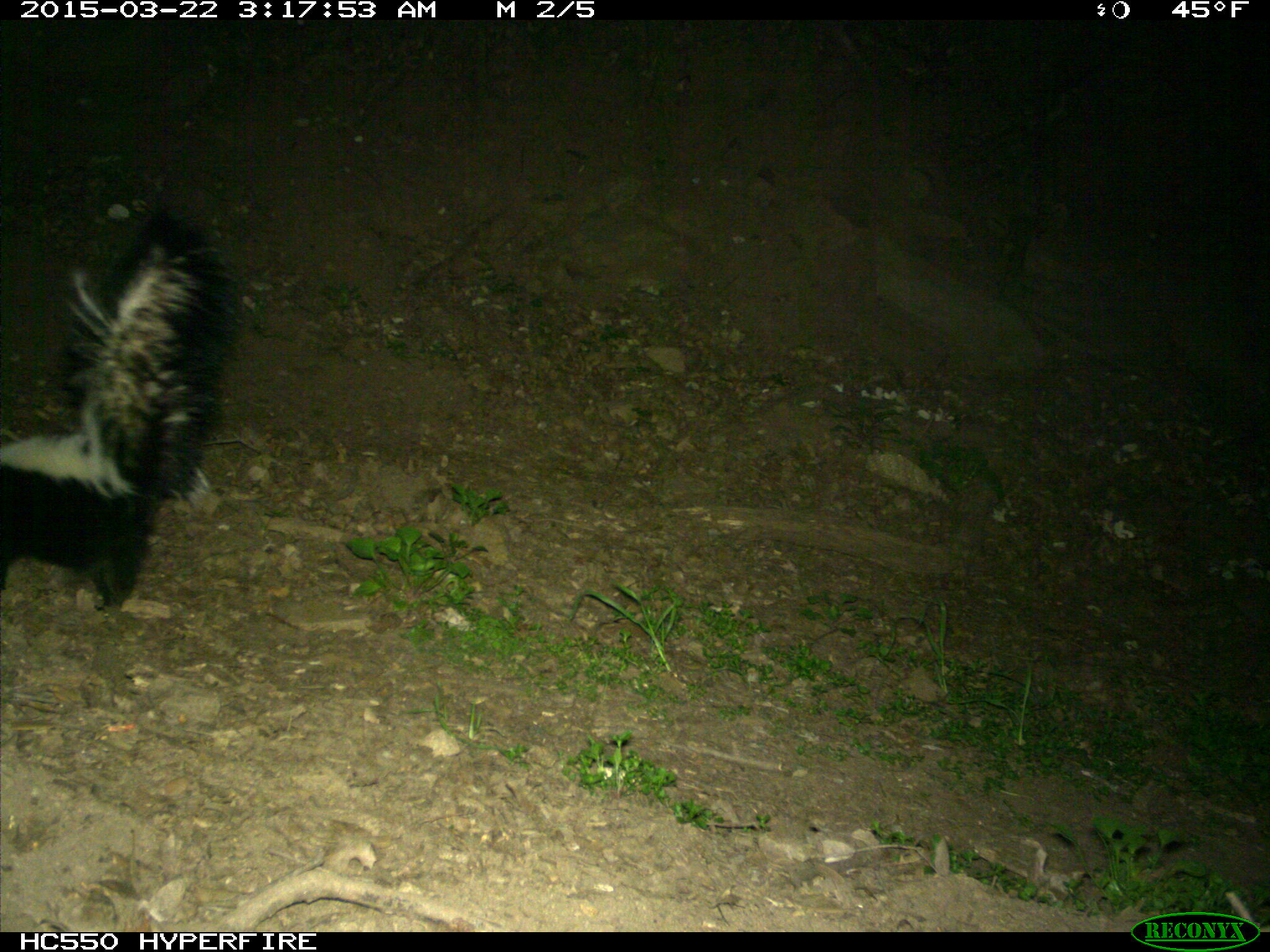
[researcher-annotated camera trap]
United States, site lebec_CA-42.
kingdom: Animalia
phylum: Chordata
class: Mammalia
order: Carnivora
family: Mephitidae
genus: Mephitis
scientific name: Mephitis mephitis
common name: striped skunk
Mephitis mephitis (striped skunk).